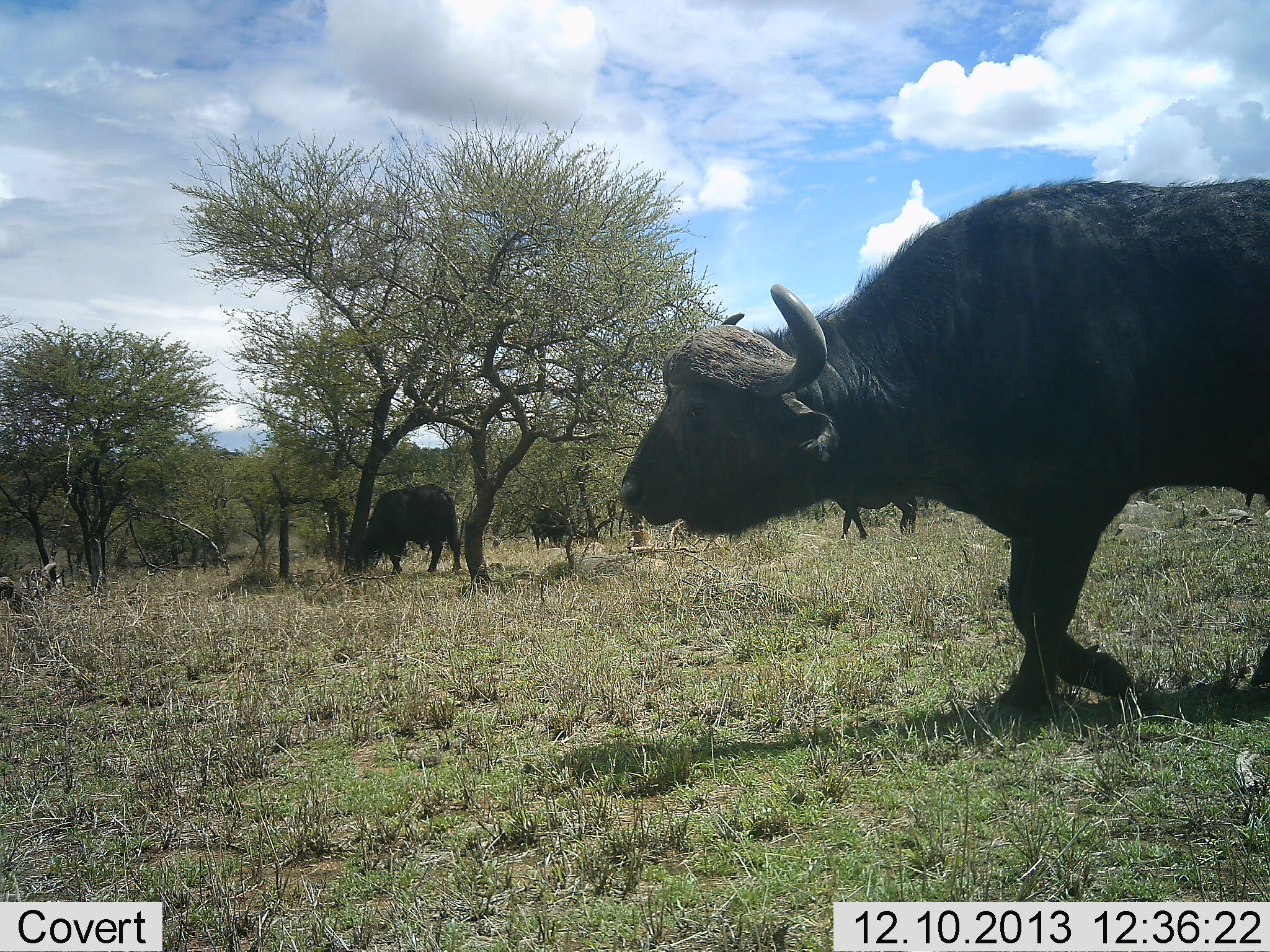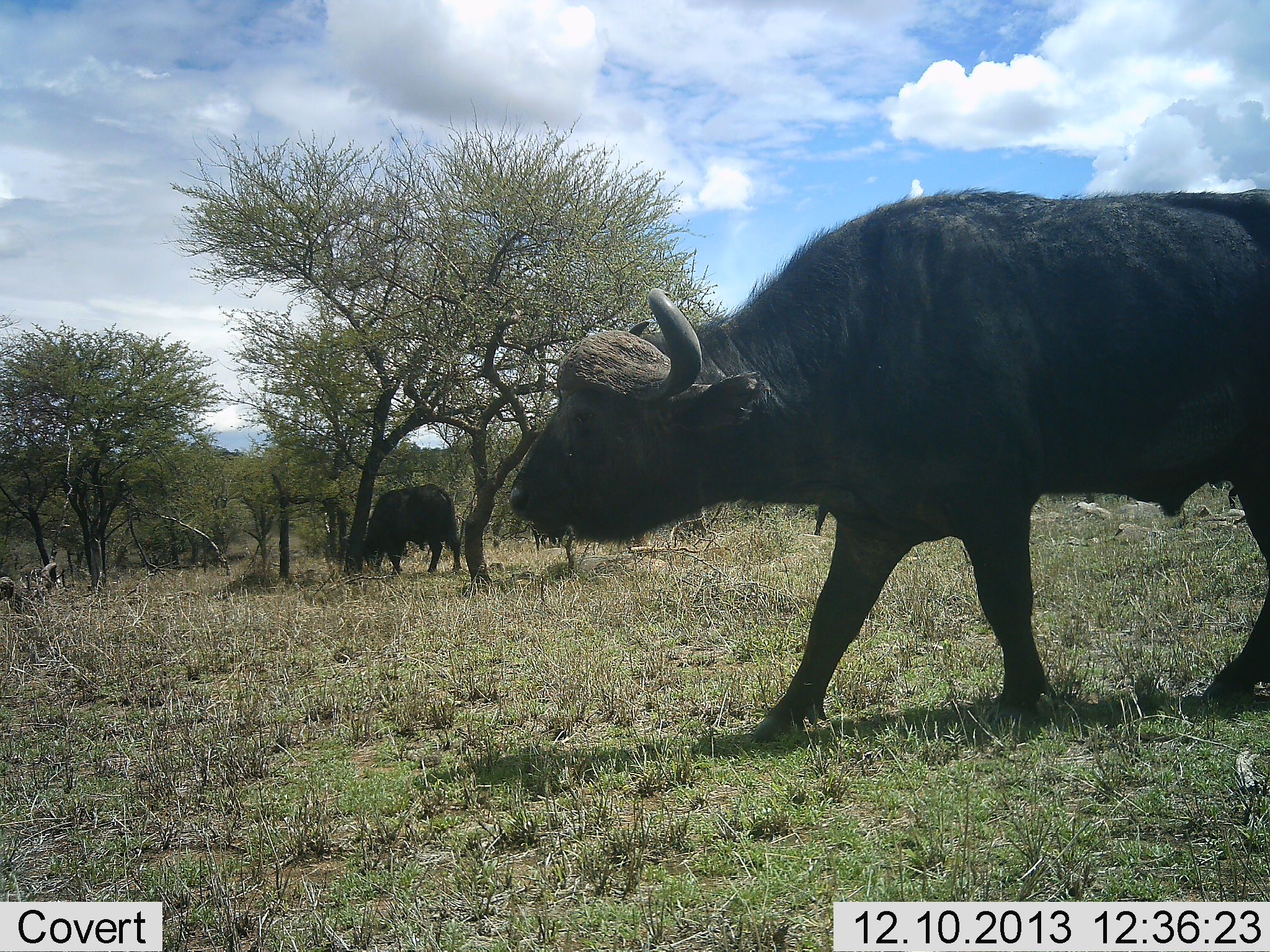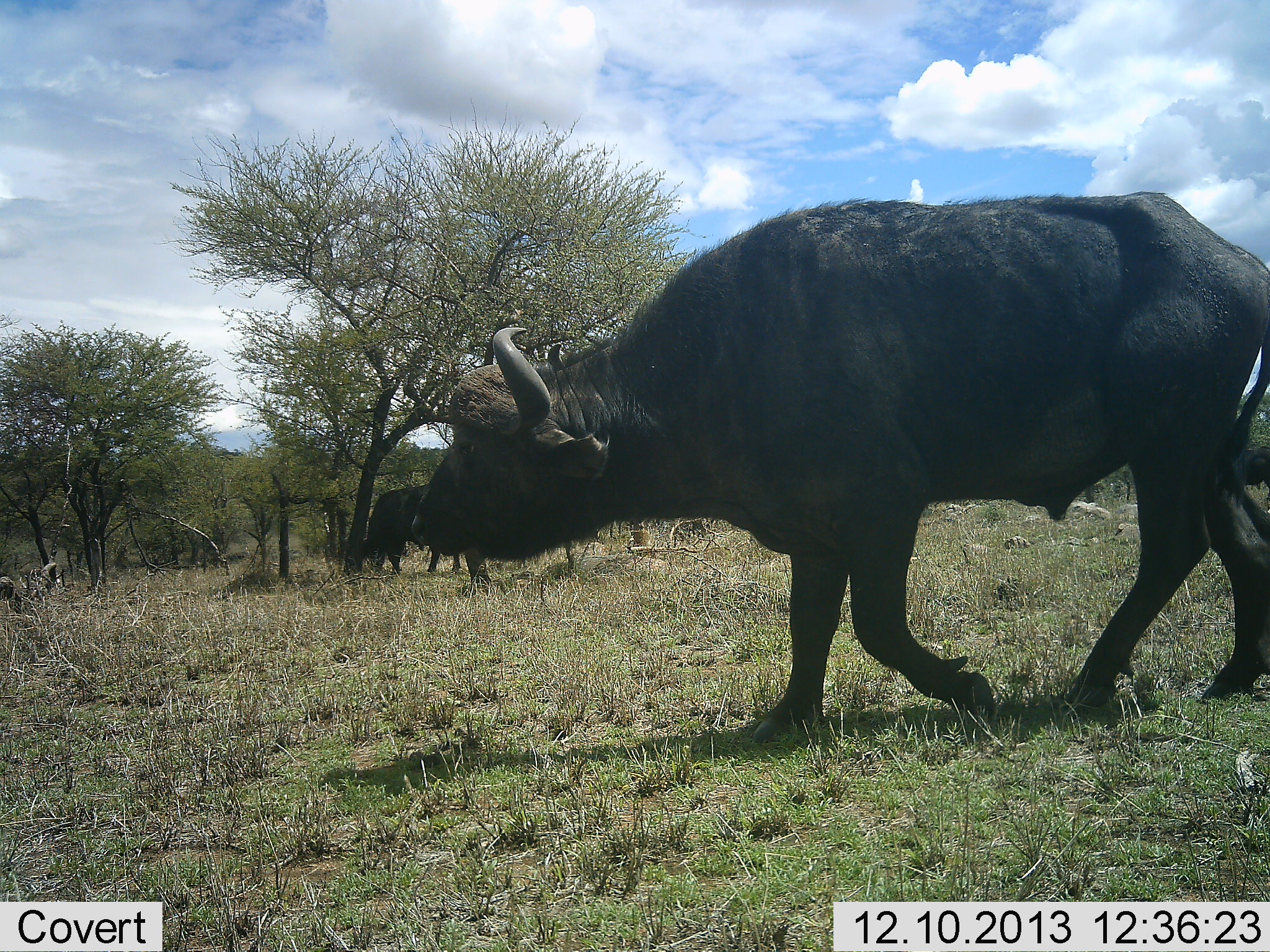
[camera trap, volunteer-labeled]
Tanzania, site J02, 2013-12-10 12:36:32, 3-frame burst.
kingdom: Animalia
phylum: Chordata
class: Mammalia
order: Artiodactyla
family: Bovidae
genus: Syncerus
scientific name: Syncerus caffer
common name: cape buffalo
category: buffalo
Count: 4.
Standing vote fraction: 30%.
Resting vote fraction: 0%.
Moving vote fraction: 100%.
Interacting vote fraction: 0%.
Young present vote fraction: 0%.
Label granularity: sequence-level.